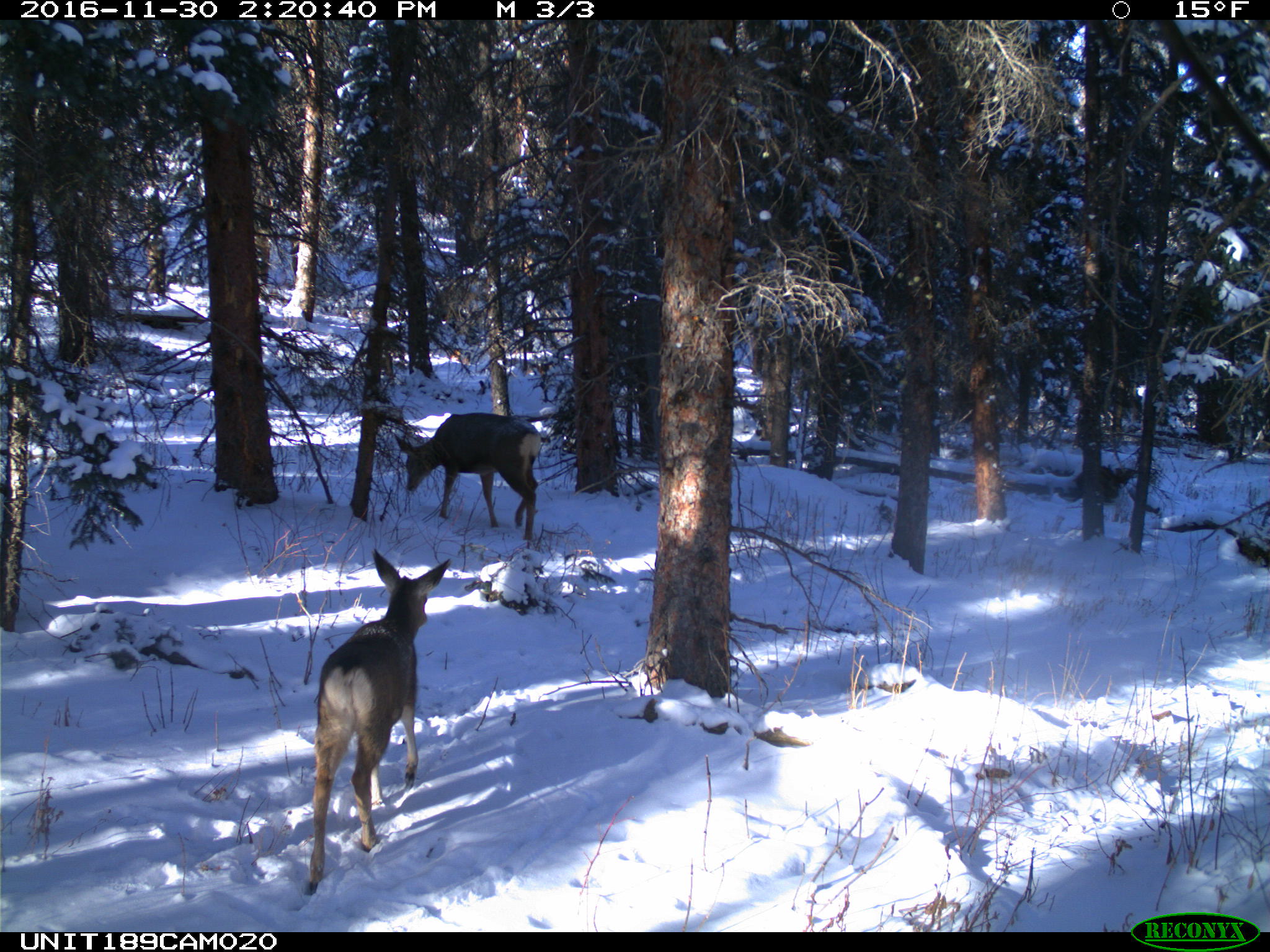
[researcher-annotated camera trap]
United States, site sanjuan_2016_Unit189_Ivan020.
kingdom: Animalia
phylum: Chordata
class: Mammalia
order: Artiodactyla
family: Cervidae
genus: Odocoileus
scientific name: Odocoileus hemionus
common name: mule deer